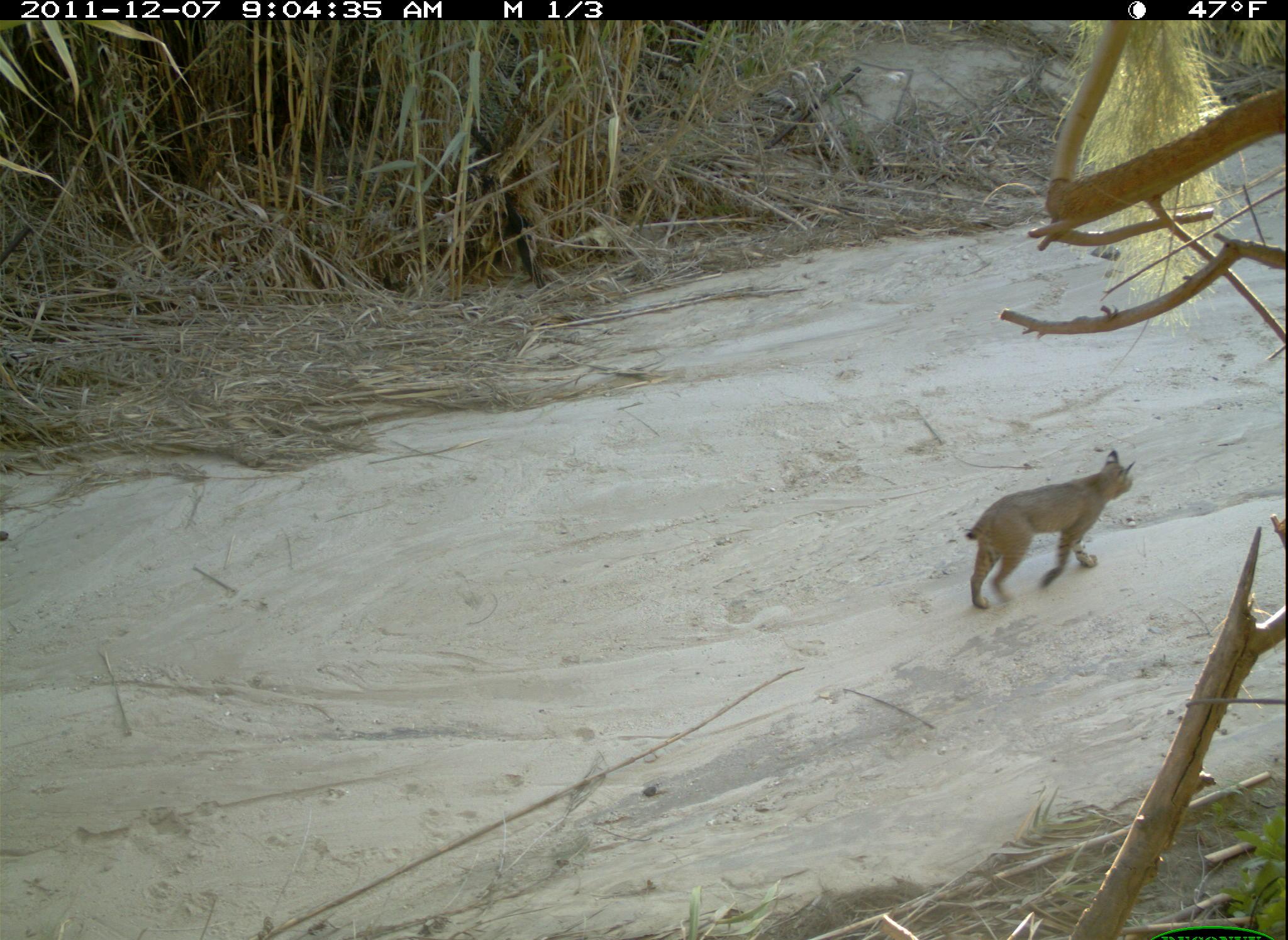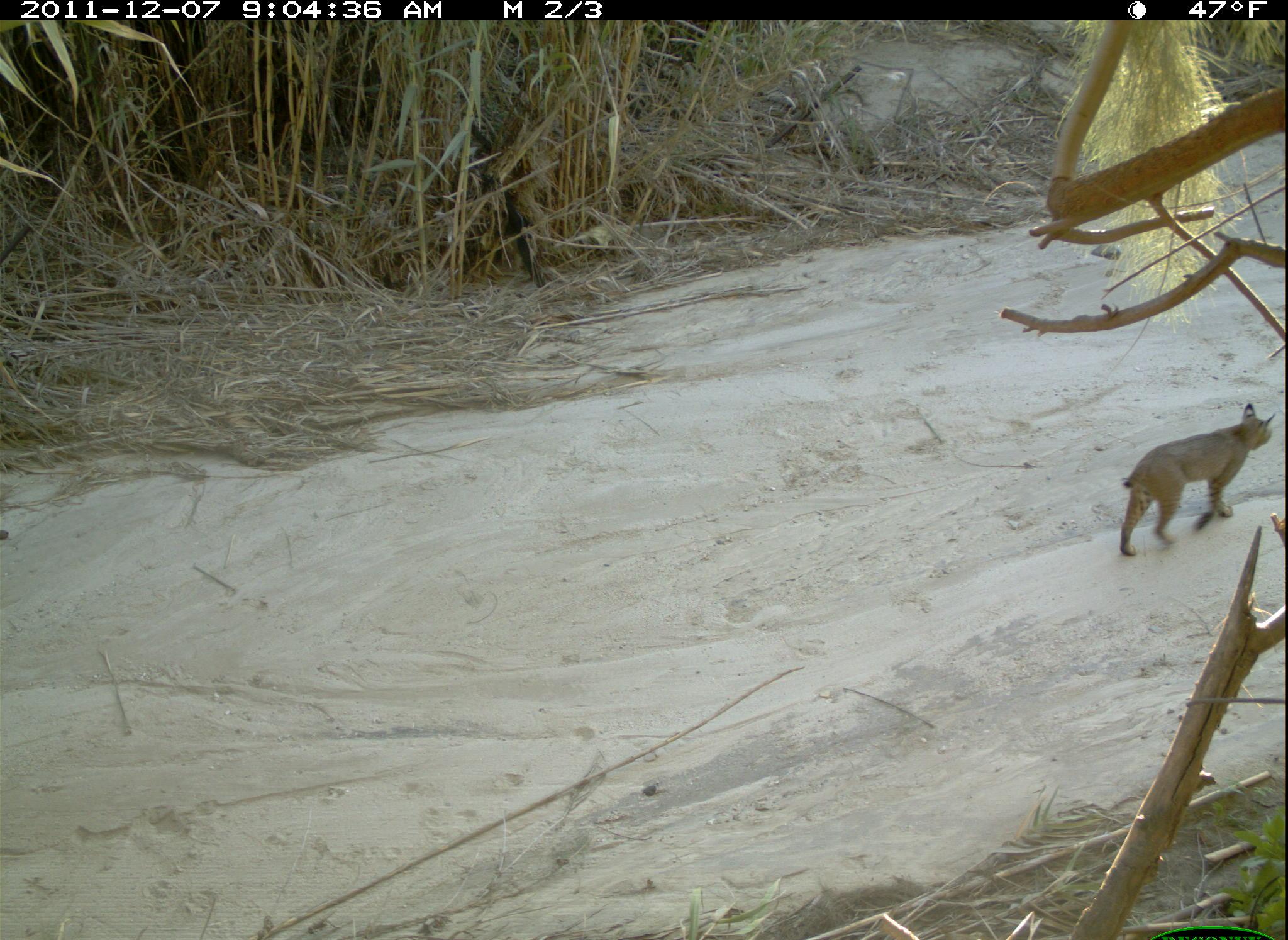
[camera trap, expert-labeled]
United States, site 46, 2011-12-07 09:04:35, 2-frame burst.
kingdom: Animalia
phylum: Chordata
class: Mammalia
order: Carnivora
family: Felidae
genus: Lynx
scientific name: Lynx rufus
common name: bobcat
Bobcat (Lynx rufus).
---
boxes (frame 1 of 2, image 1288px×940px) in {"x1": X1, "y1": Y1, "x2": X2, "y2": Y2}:
bobcat: {"x1": 963, "y1": 447, "x2": 1138, "y2": 611}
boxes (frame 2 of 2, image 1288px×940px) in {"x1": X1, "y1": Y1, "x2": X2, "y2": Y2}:
bobcat: {"x1": 1114, "y1": 403, "x2": 1283, "y2": 572}